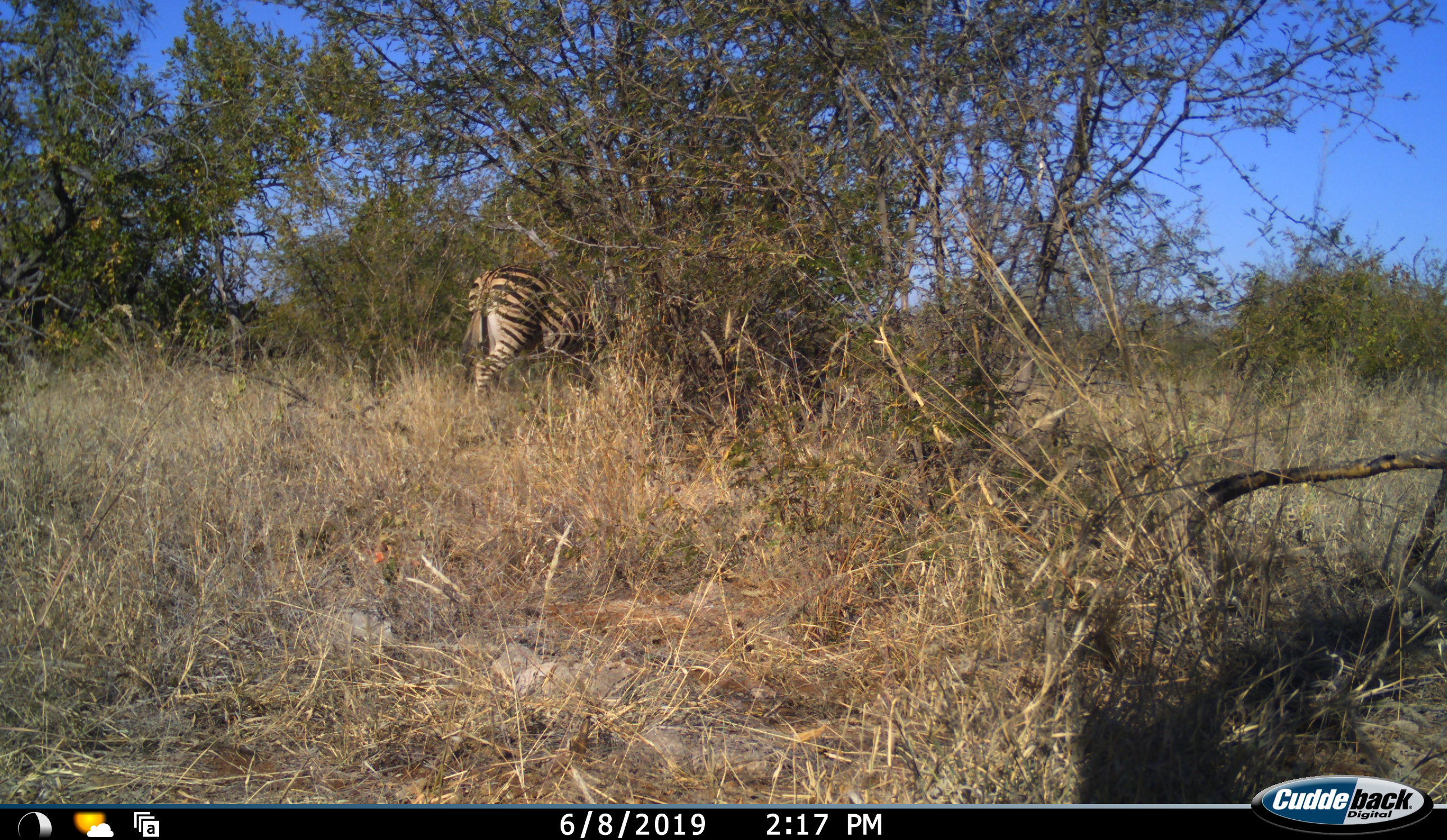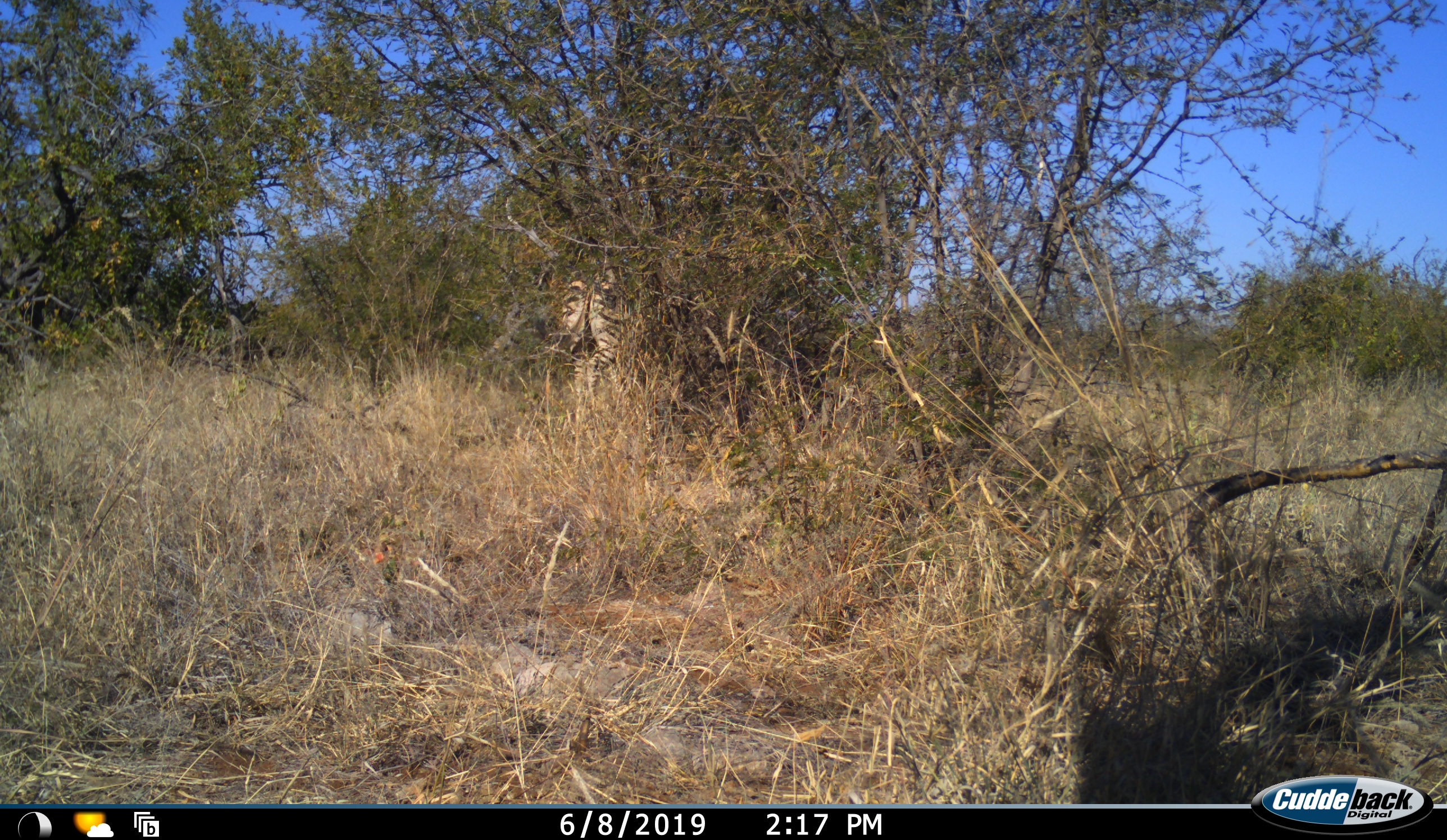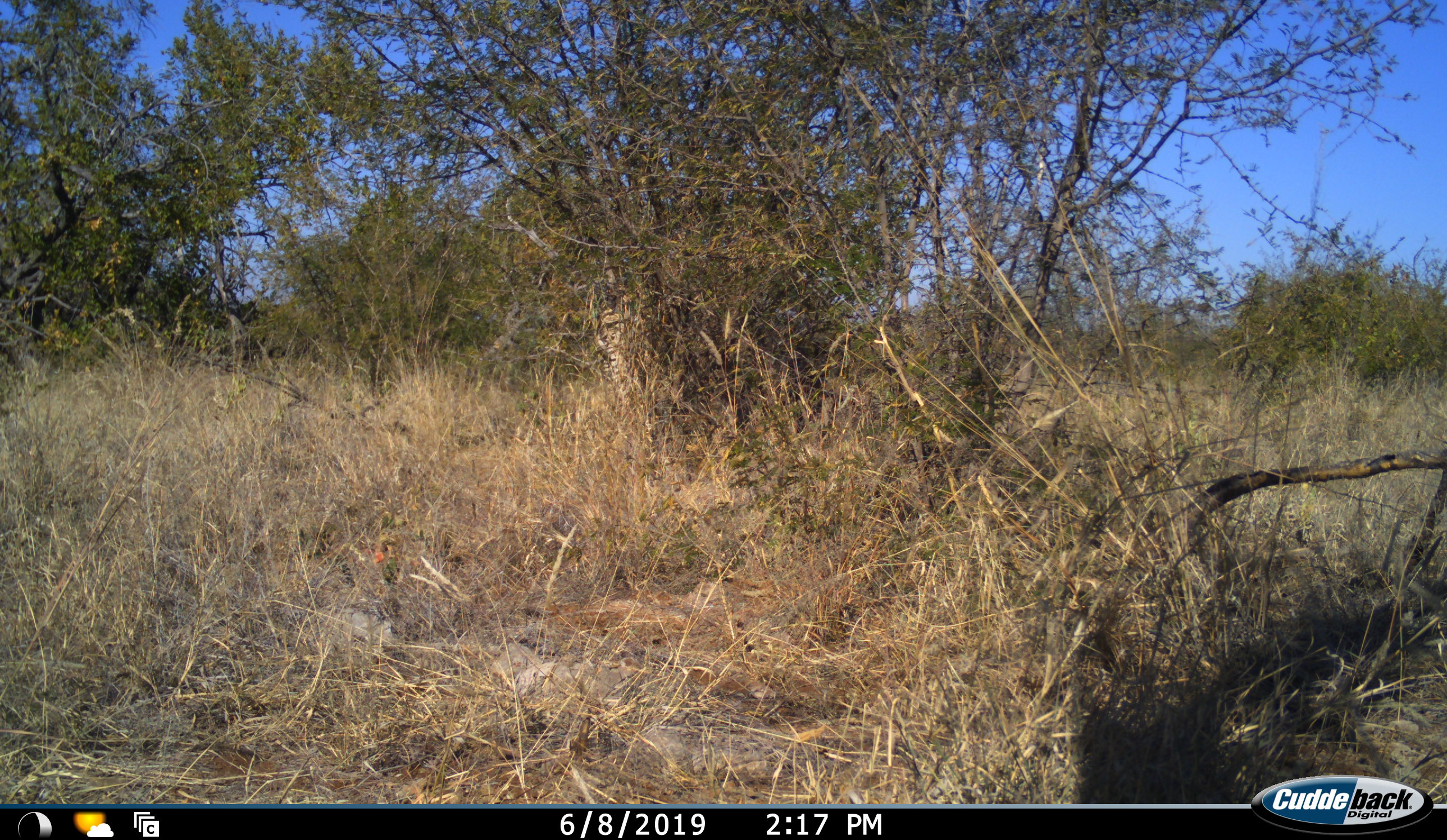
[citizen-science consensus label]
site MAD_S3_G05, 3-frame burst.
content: unidentified animal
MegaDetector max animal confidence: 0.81